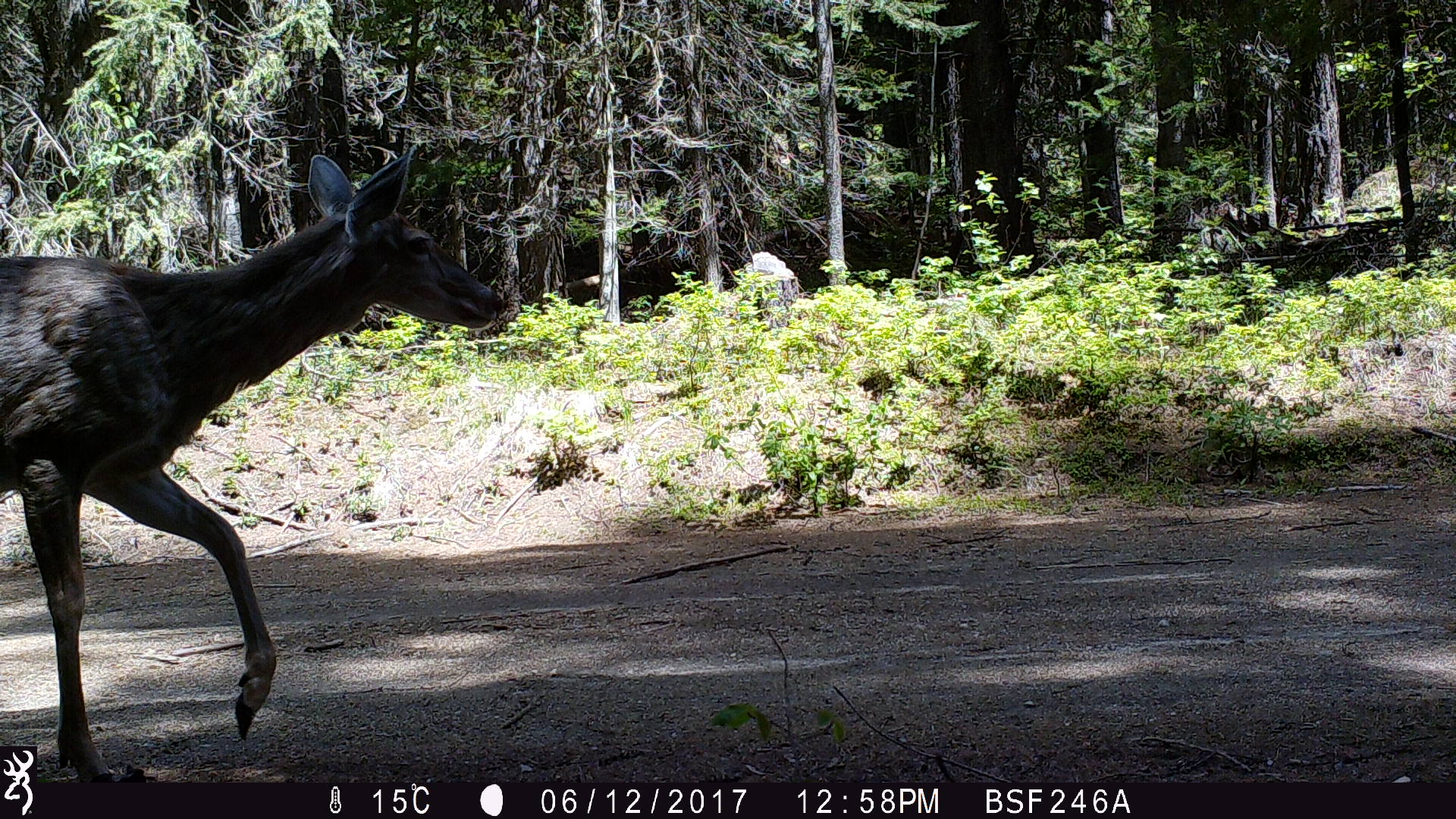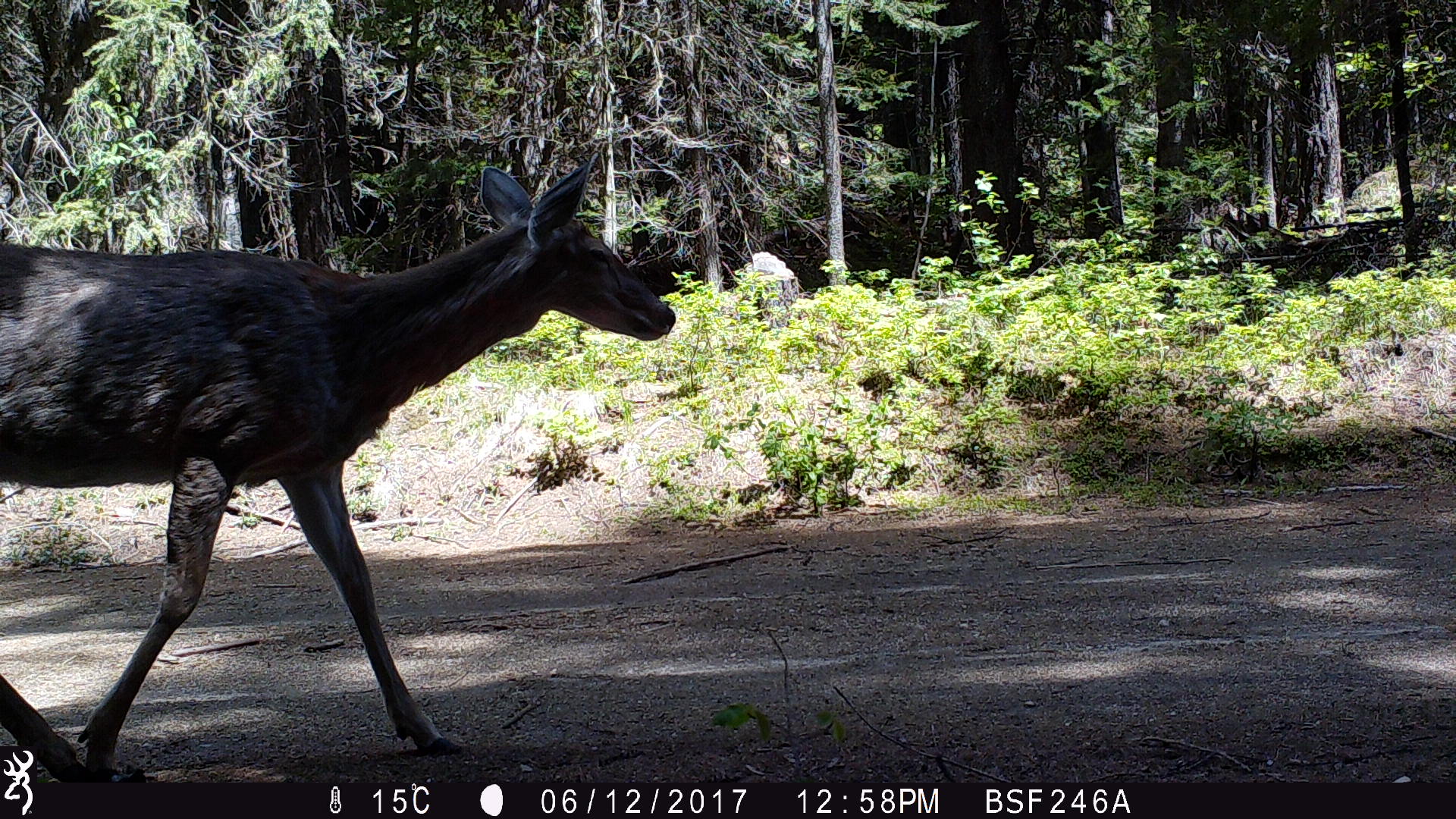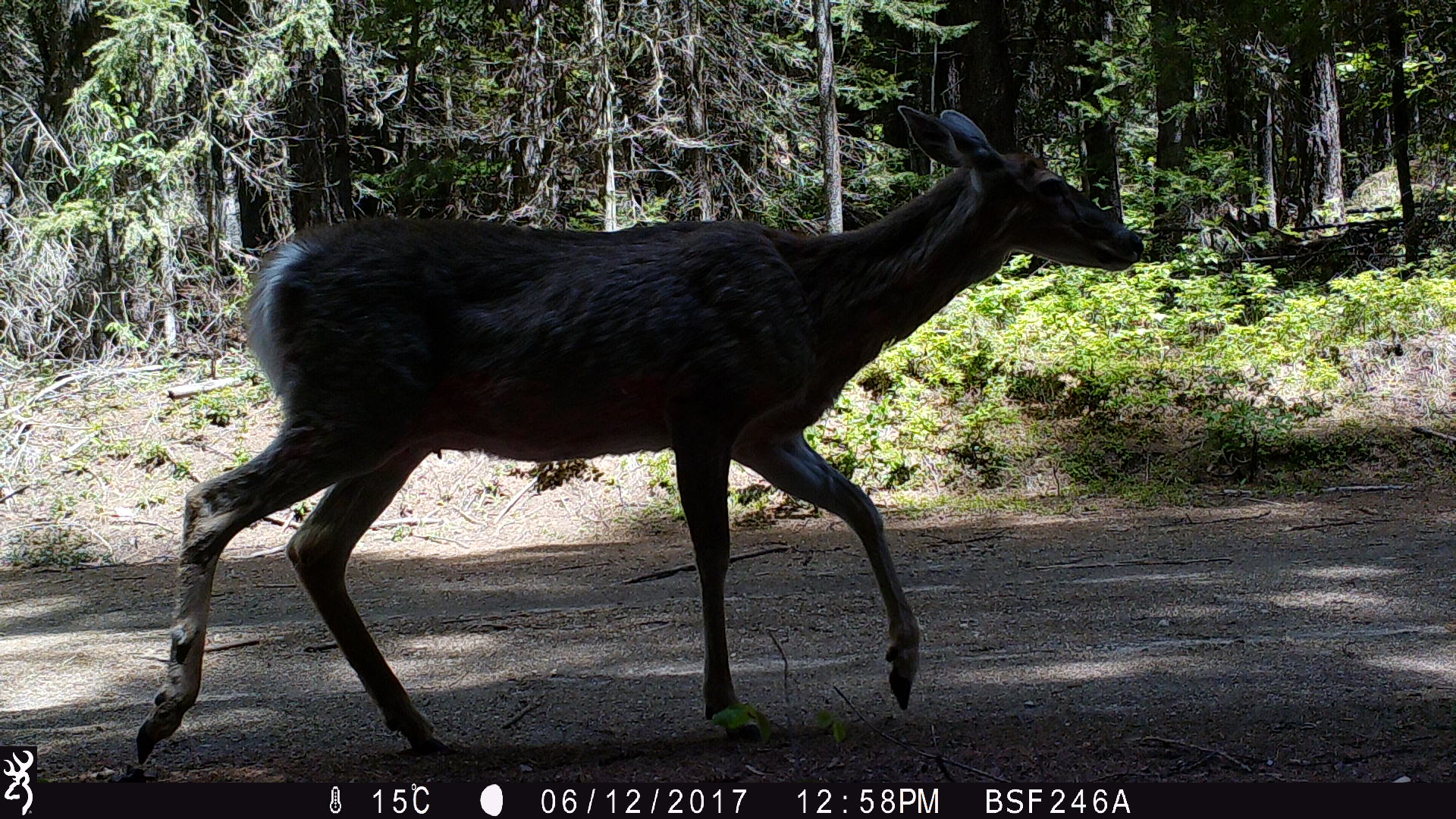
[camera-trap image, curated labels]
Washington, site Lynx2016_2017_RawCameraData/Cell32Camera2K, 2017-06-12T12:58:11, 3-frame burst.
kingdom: Animalia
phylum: Chordata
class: Mammalia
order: Artiodactyla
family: Cervidae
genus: Odocoileus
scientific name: Odocoileus virginianus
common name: white-tailed deer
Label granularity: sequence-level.